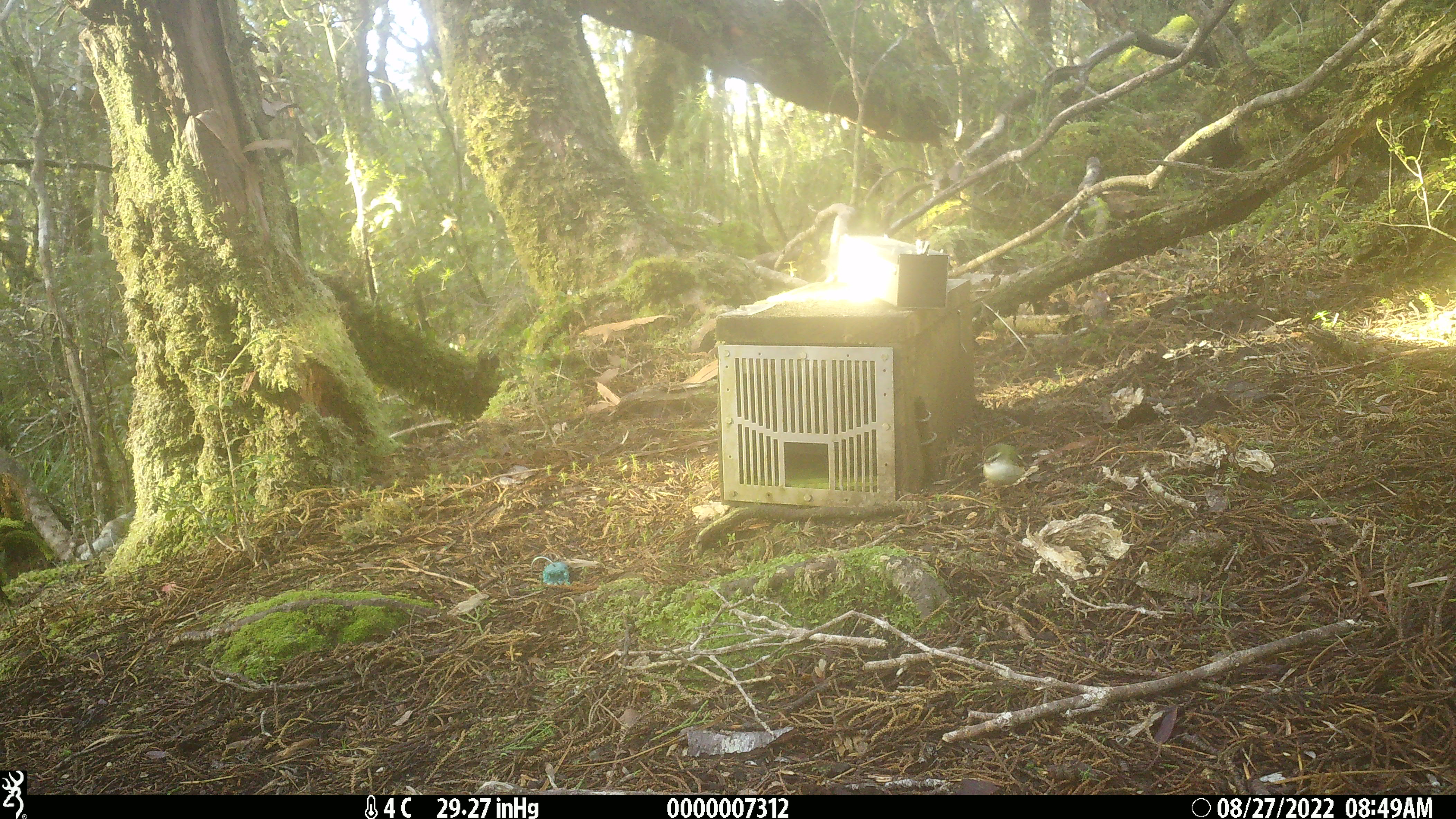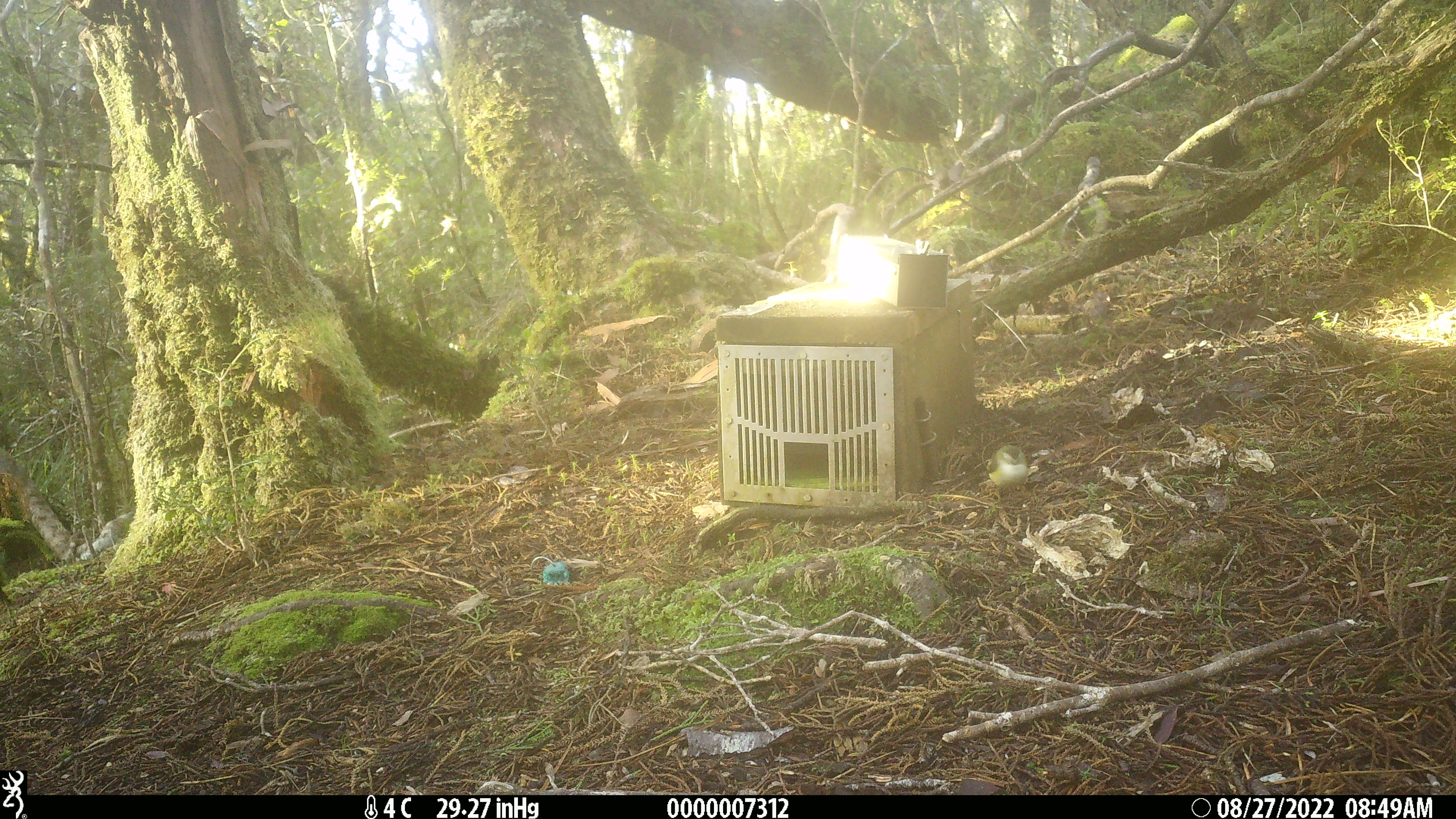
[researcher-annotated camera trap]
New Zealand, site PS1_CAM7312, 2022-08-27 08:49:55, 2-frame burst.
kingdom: Animalia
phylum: Chordata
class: Aves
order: Passeriformes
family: Acanthisittidae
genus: Acanthisitta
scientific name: Acanthisitta chloris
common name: rifleman